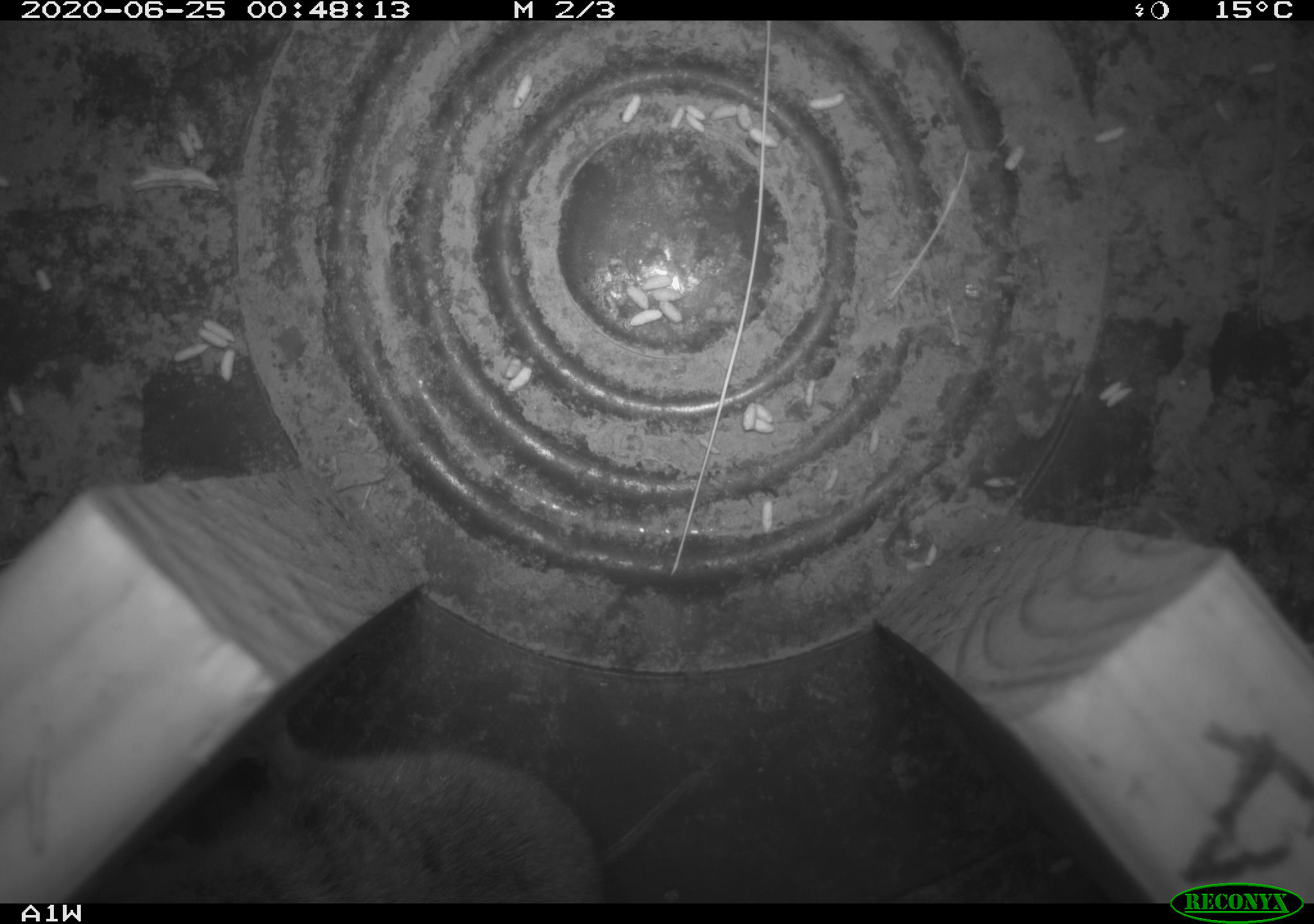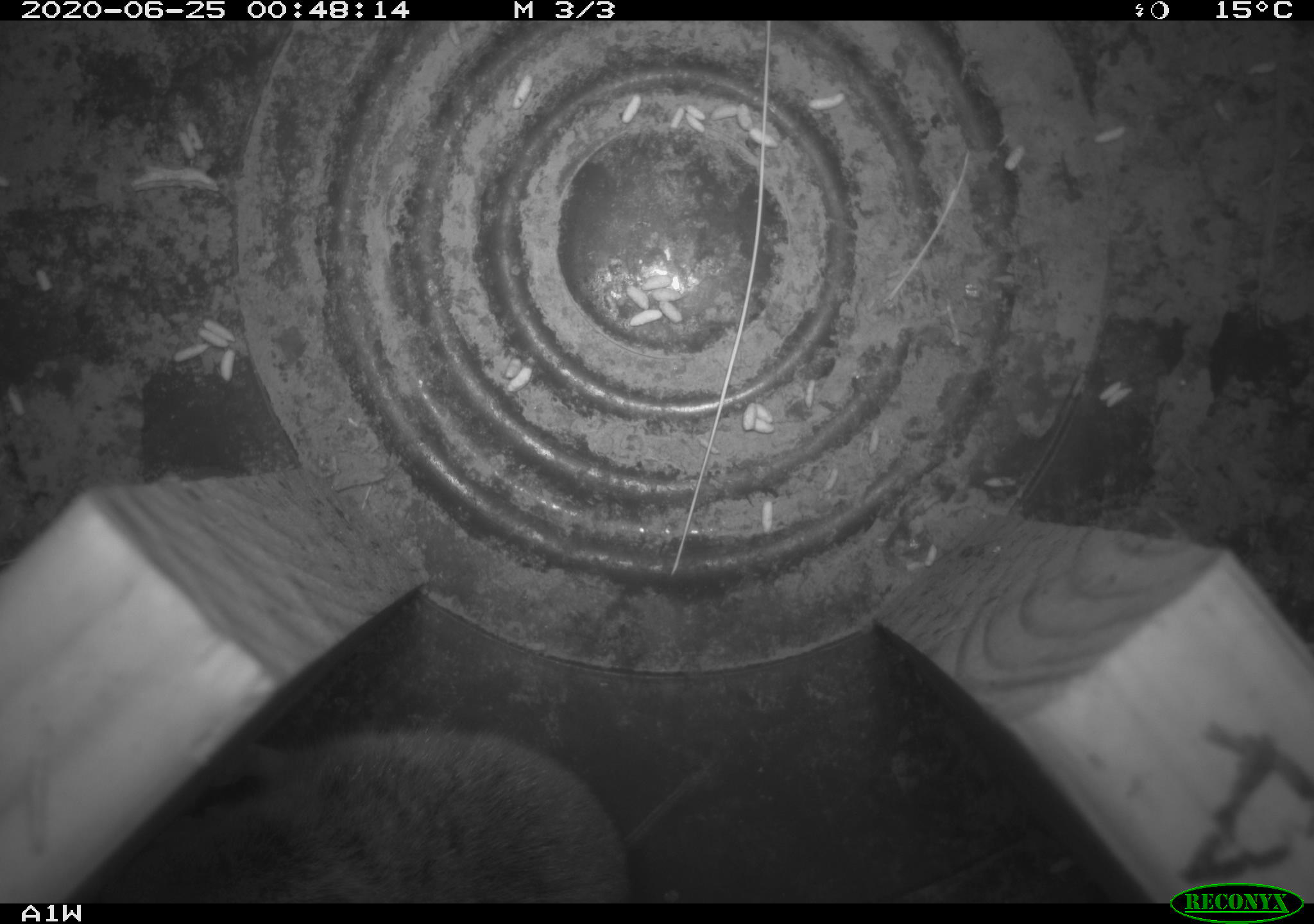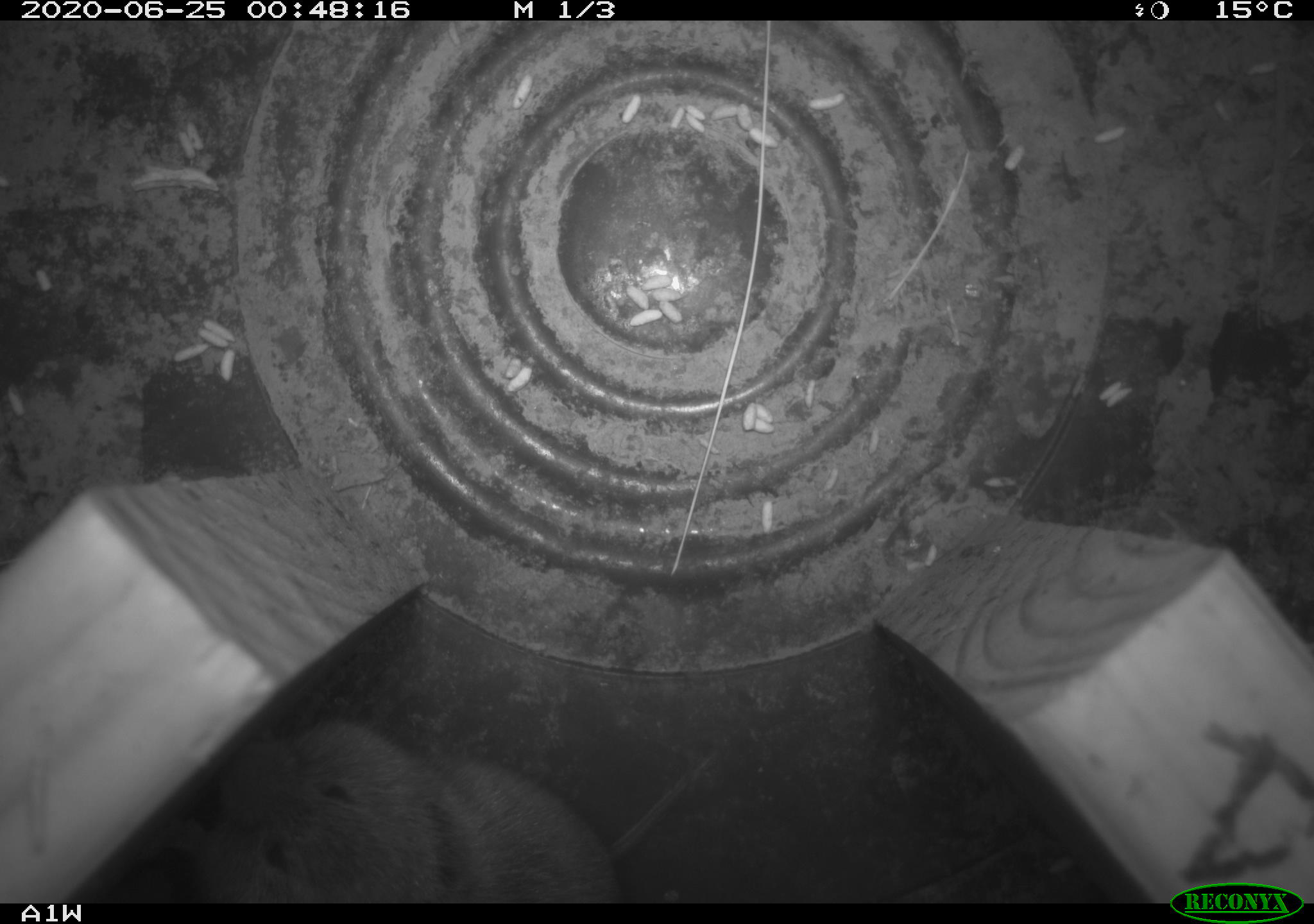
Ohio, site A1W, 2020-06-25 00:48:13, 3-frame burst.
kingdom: Animalia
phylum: Chordata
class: Mammalia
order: Rodentia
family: Cricetidae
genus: Microtus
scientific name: Microtus pennsylvanicus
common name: meadow vole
Meadow vole (Microtus pennsylvanicus).